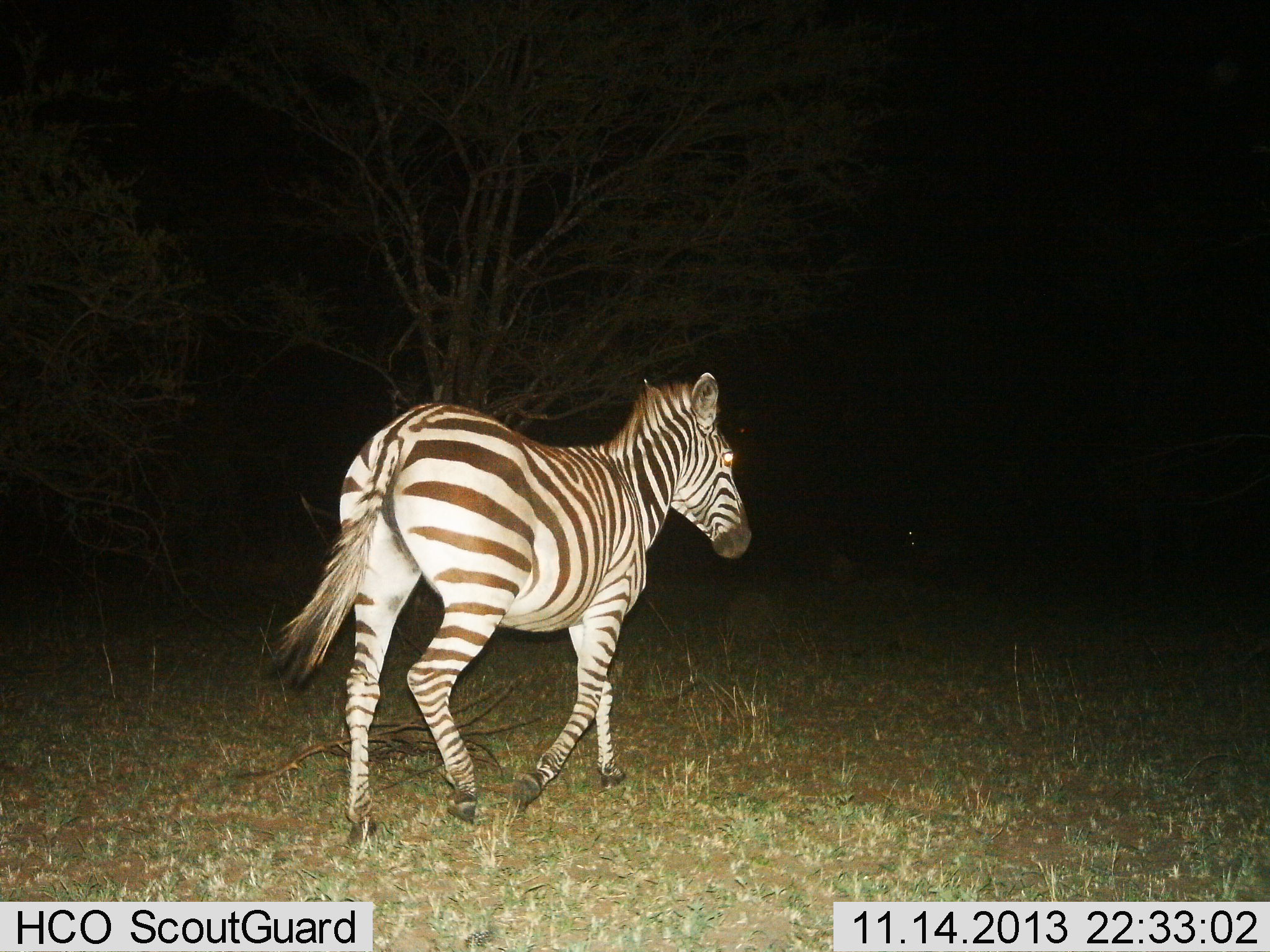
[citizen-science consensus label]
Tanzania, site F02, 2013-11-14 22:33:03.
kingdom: Animalia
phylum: Chordata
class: Mammalia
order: Perissodactyla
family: Equidae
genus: Equus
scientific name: Equus quagga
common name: plains zebra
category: zebra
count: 1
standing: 0%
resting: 0%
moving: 100%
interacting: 0%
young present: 0%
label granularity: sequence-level